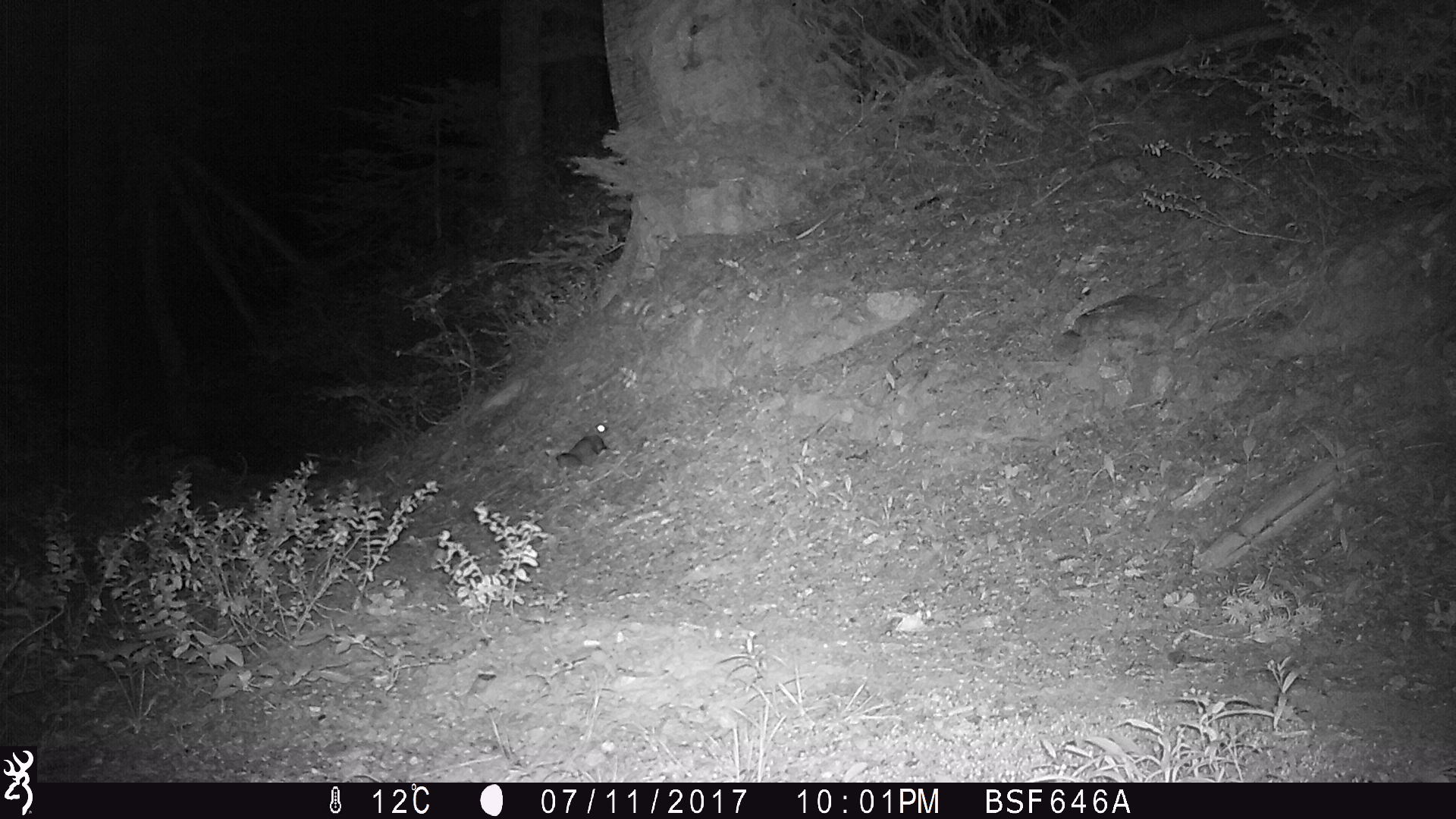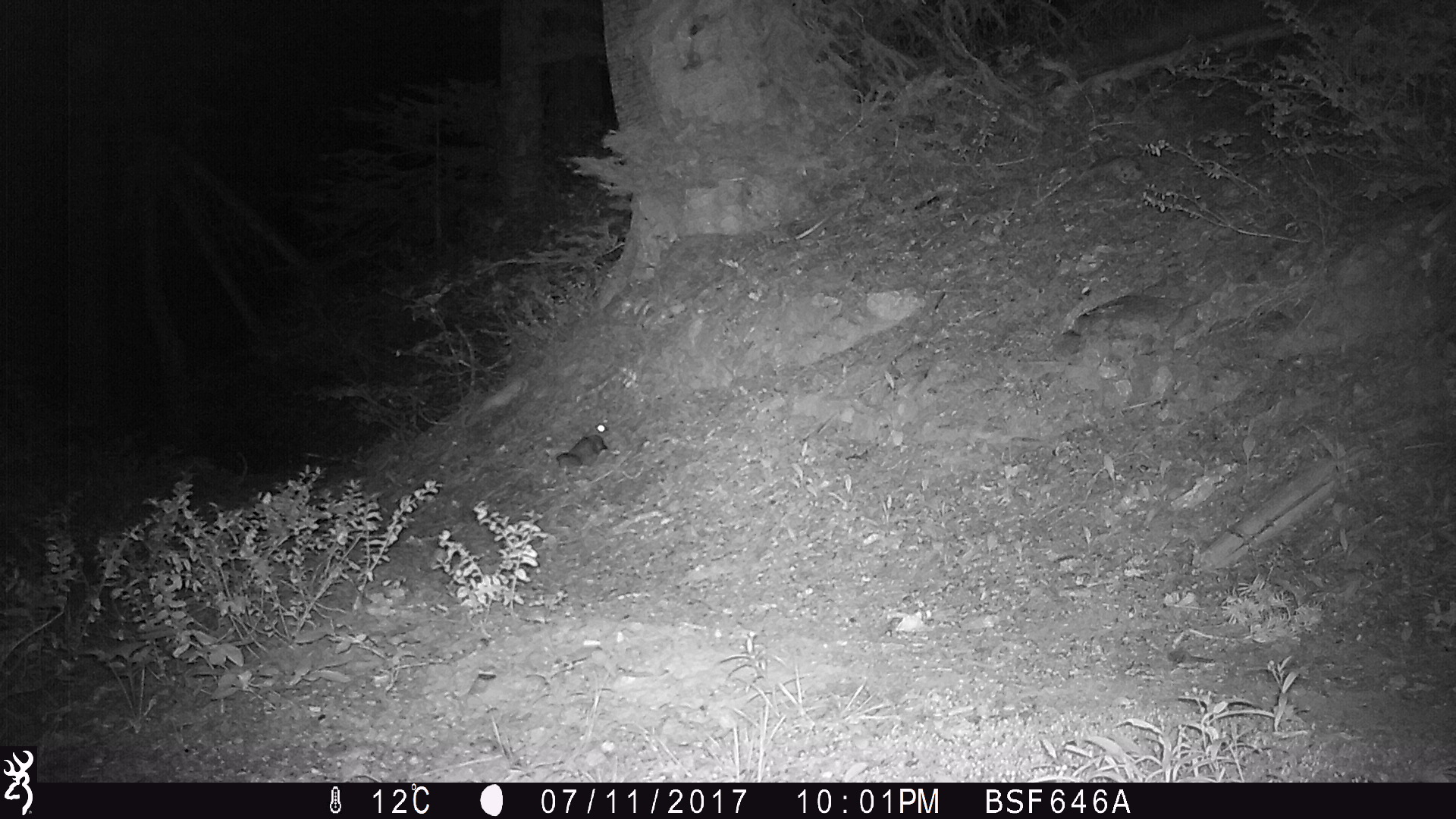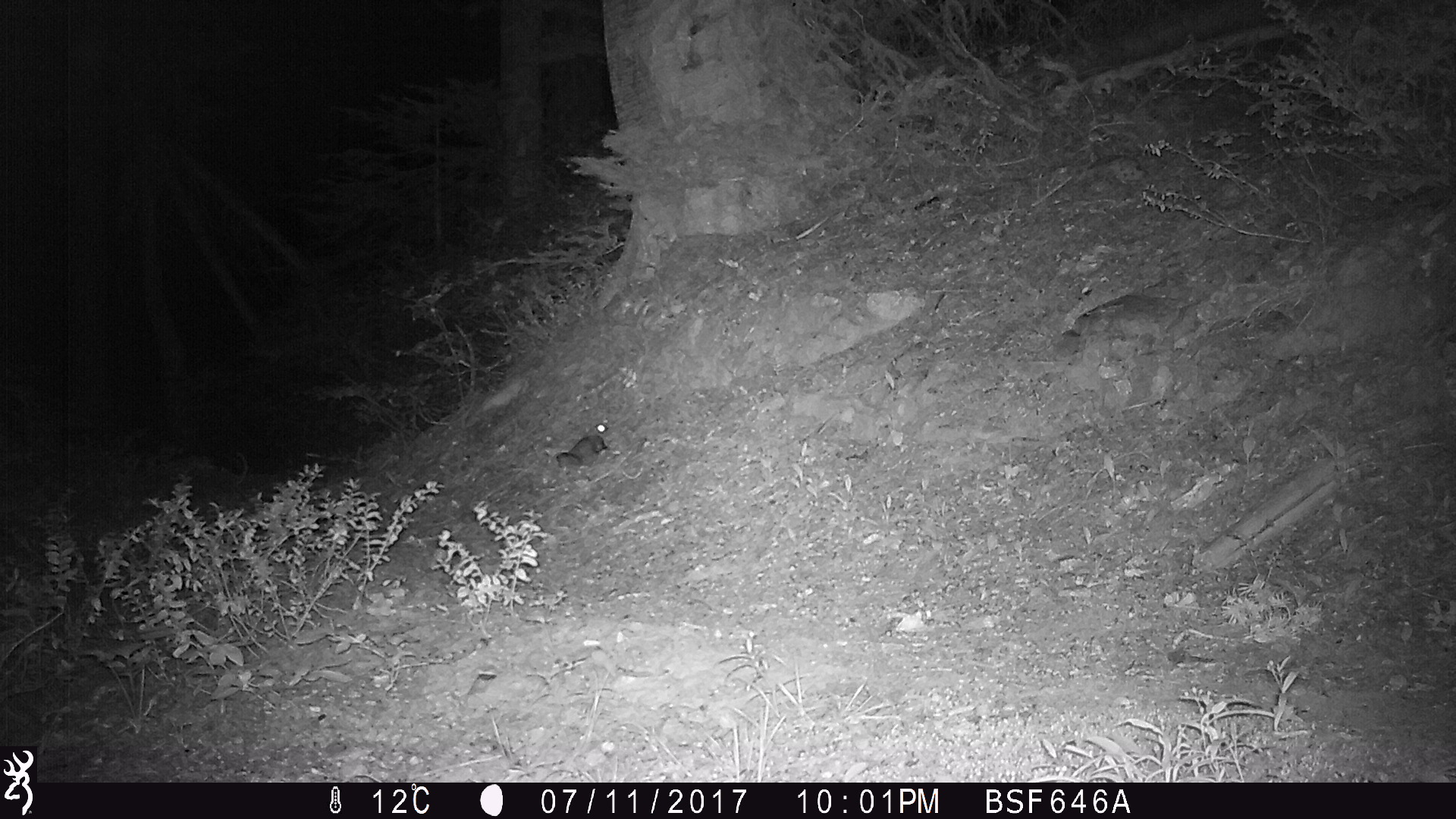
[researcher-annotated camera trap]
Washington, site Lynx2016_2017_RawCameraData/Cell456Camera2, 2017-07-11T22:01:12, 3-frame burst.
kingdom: Animalia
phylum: Chordata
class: Mammalia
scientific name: Mammalia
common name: small mammal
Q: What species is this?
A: Small mammal (Mammalia).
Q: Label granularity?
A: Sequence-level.